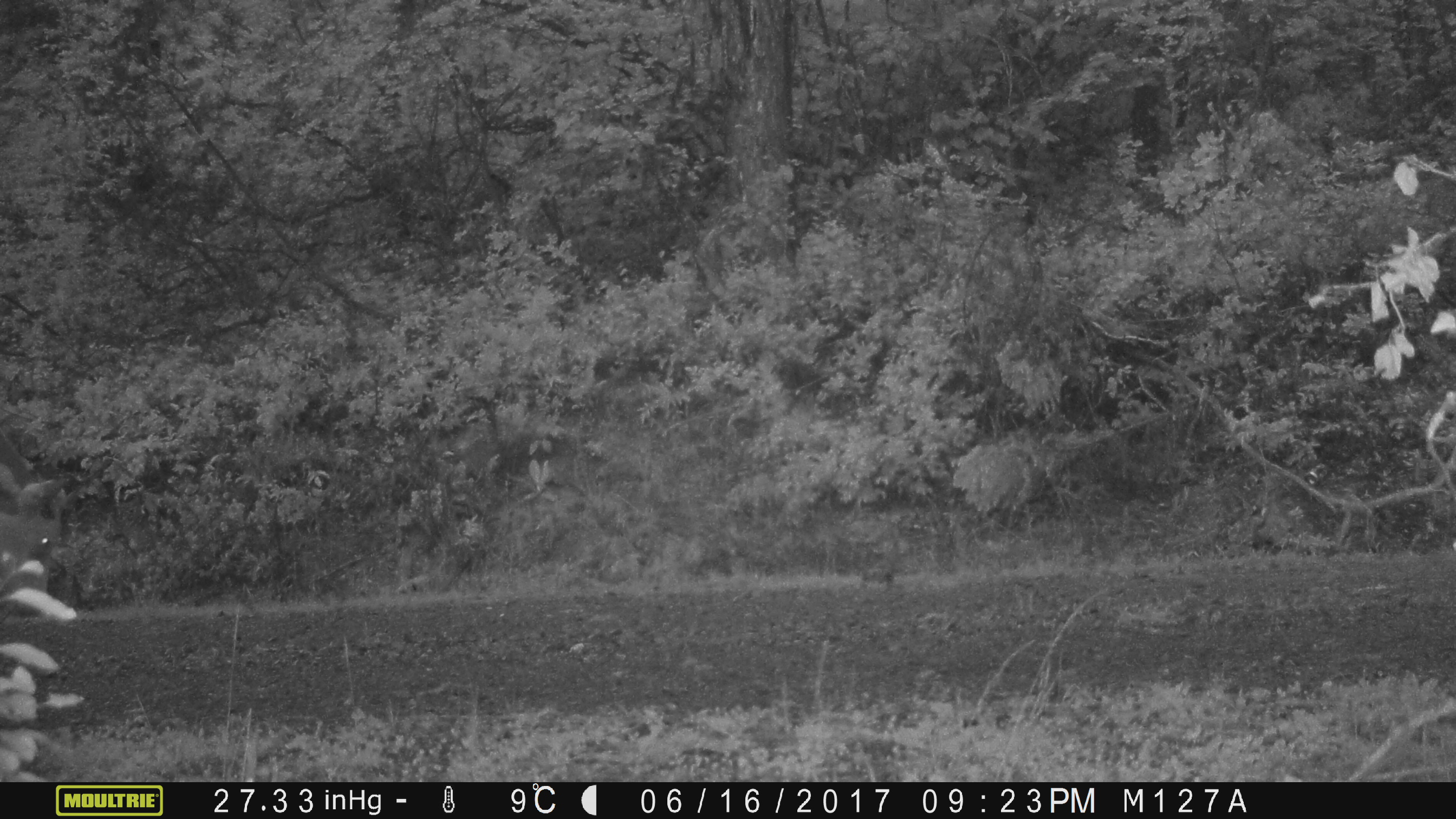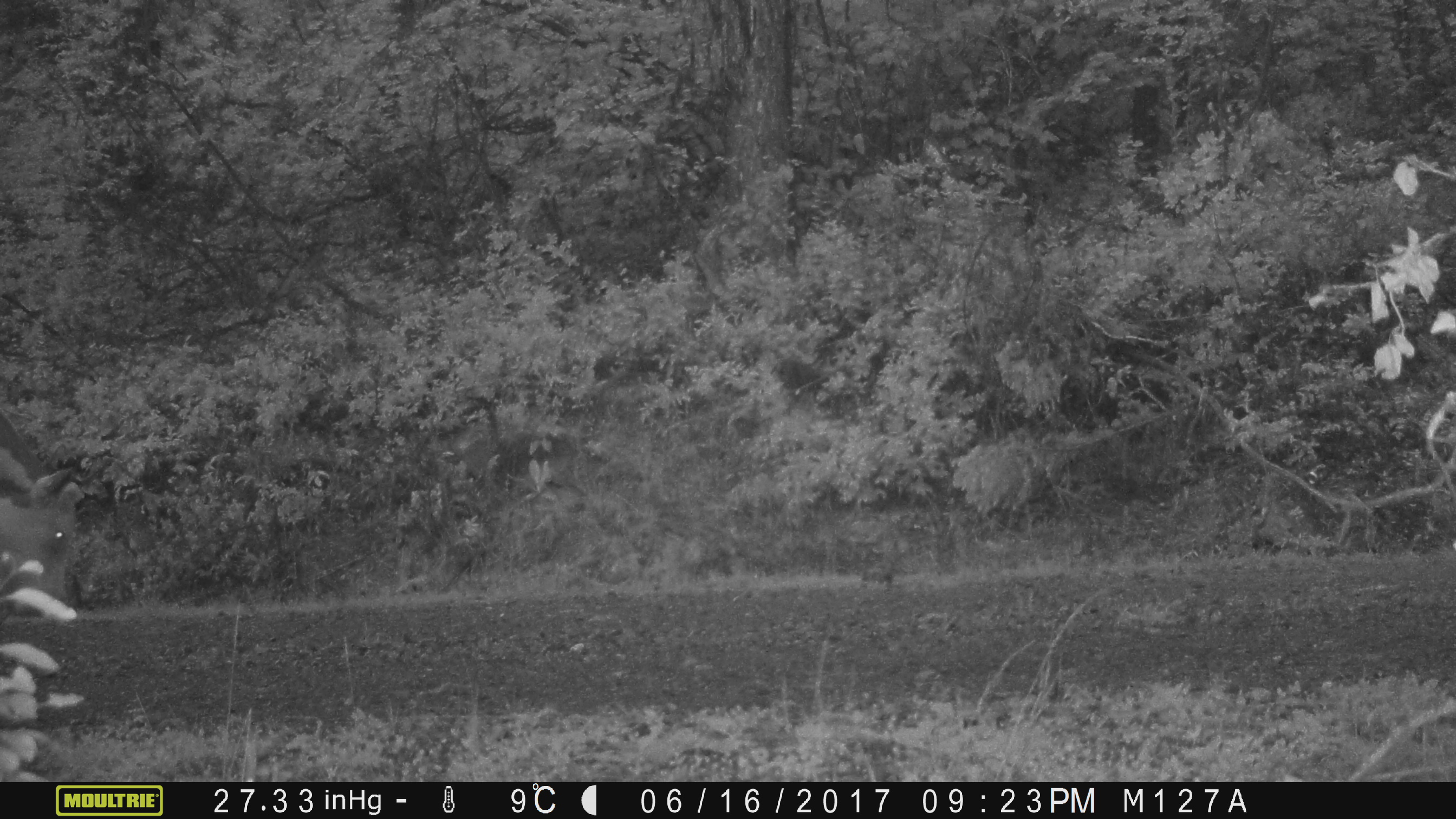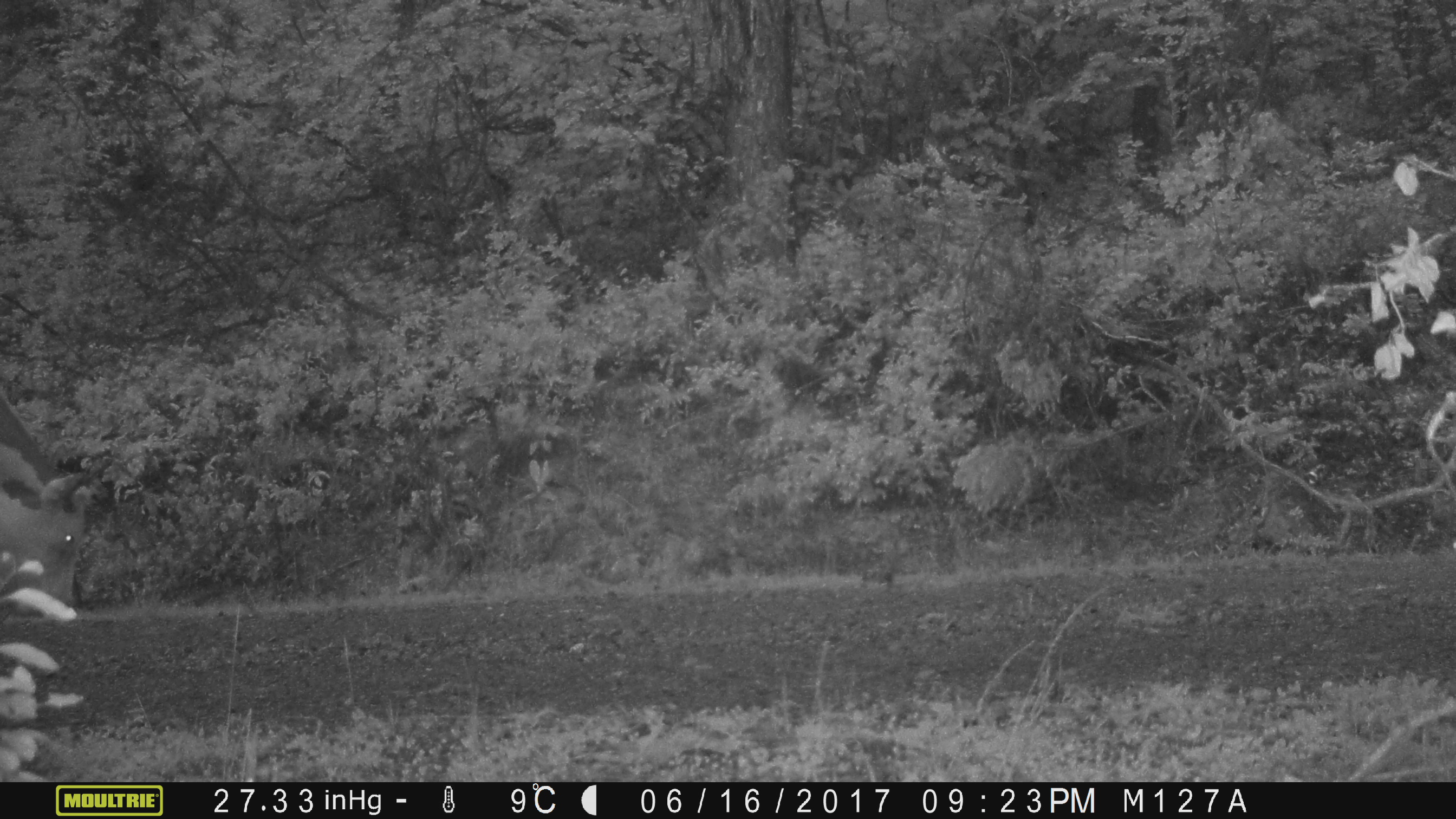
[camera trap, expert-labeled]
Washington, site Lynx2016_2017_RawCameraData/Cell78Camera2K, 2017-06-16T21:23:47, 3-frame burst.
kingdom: Animalia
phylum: Chordata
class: Mammalia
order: Artiodactyla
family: Bovidae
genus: Bos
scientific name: Bos taurus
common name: domestic cattle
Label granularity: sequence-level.